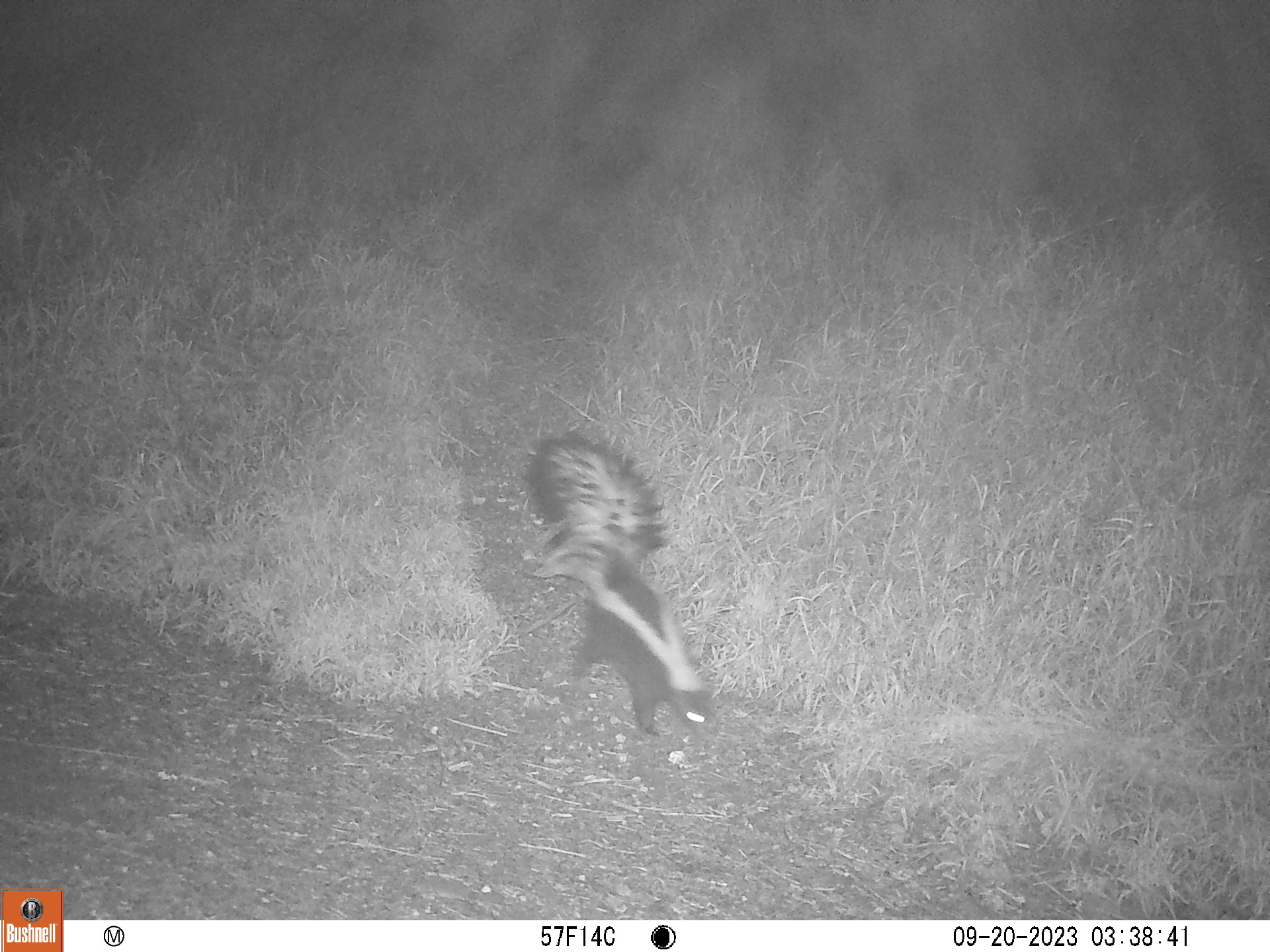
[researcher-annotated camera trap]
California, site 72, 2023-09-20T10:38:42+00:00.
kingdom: Animalia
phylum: Chordata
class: Mammalia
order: Carnivora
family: Mephitidae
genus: Mephitis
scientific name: Mephitis mephitis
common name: striped skunk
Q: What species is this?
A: Striped skunk (Mephitis mephitis).